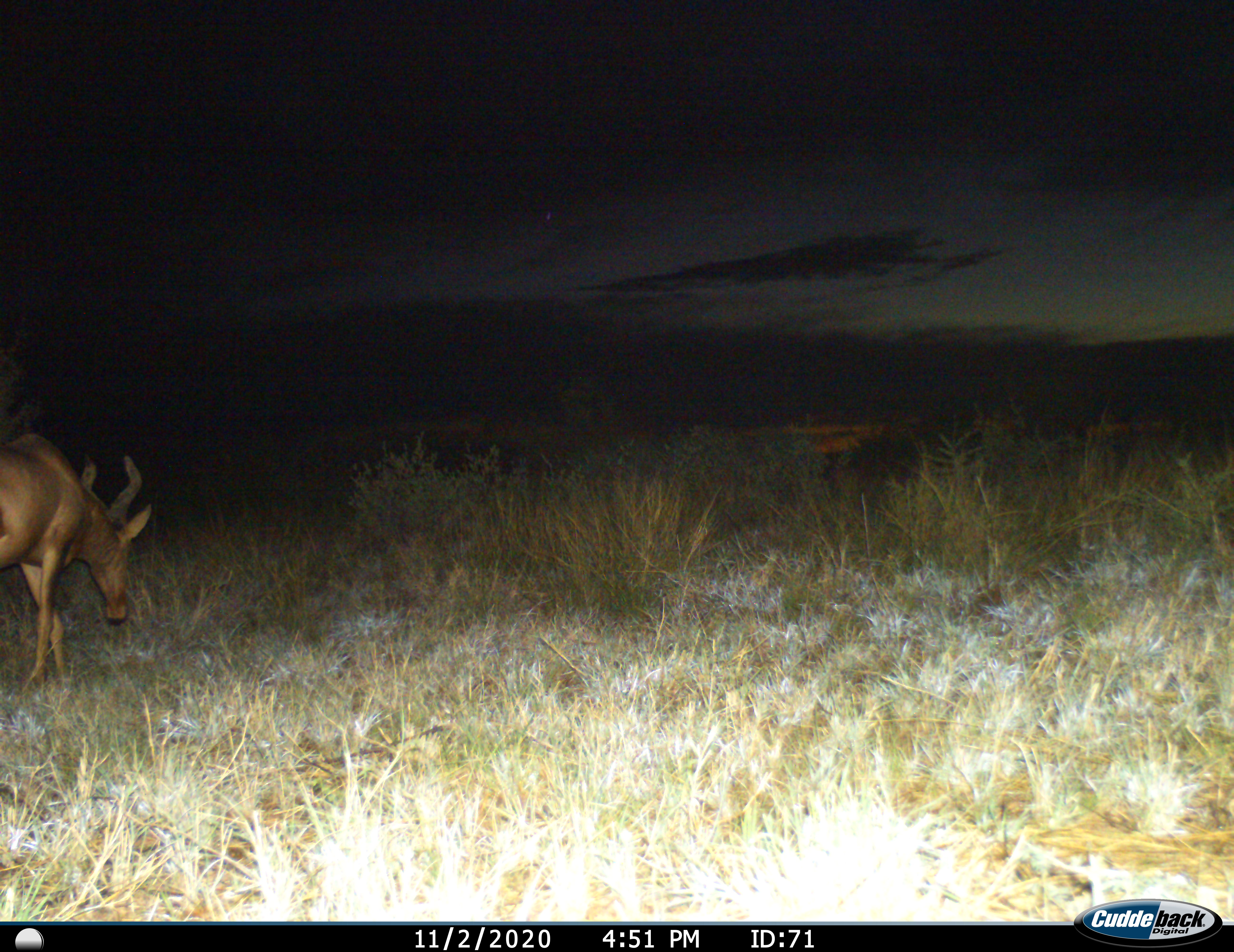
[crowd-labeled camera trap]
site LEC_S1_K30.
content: unidentified animal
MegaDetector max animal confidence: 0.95